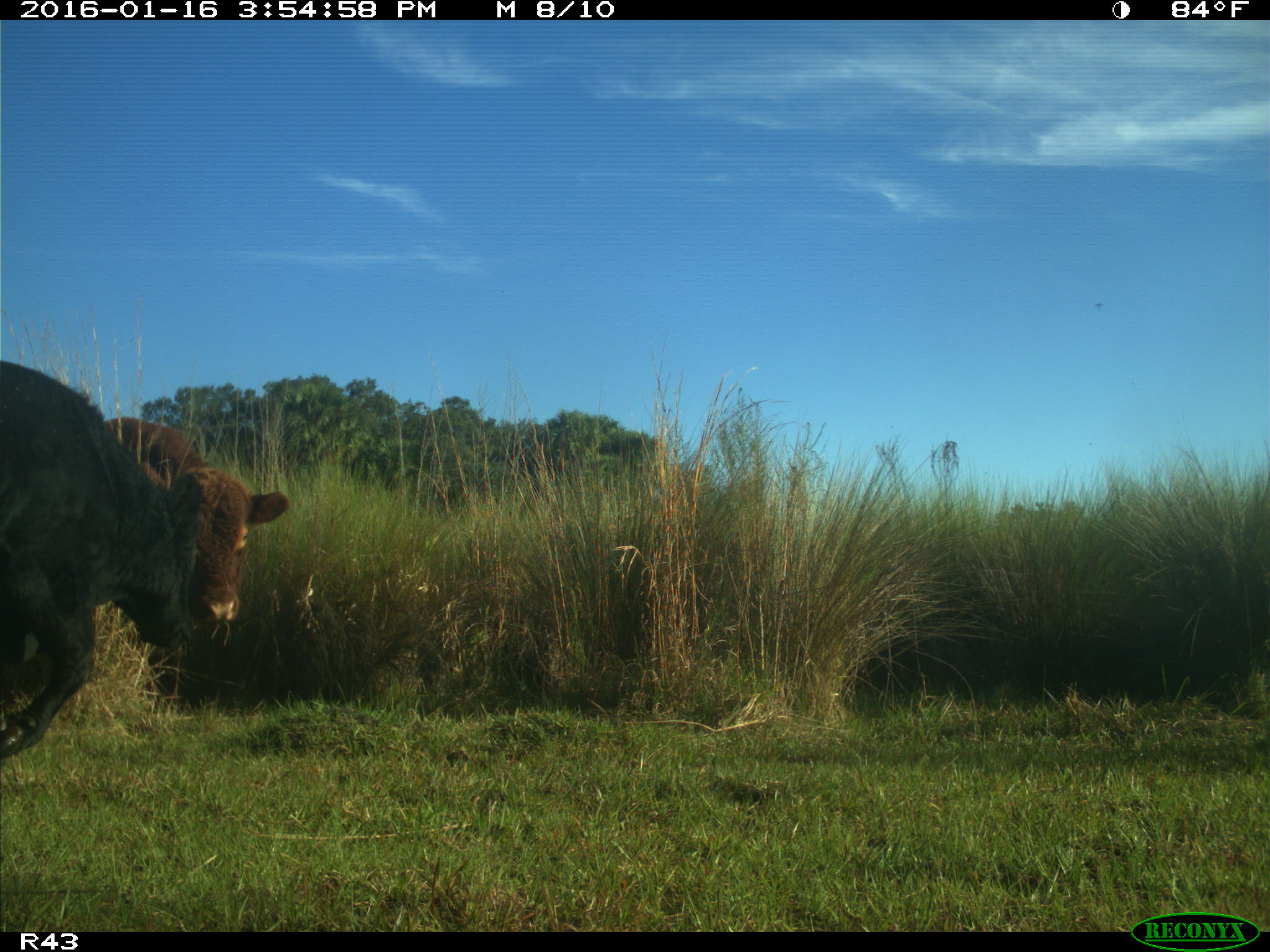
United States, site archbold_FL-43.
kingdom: Animalia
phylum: Chordata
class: Mammalia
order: Artiodactyla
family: Bovidae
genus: Bos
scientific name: Bos taurus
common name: domestic cow